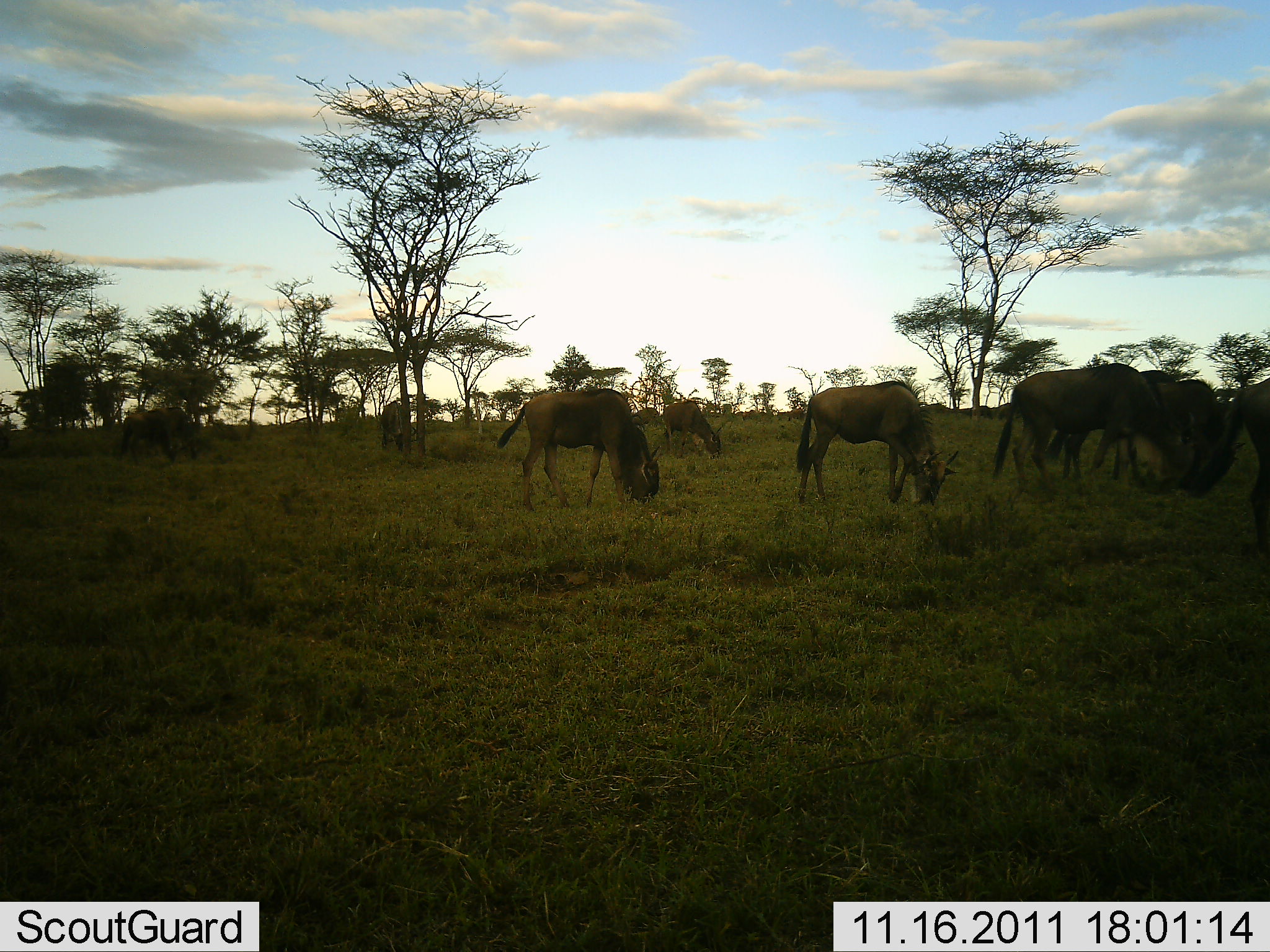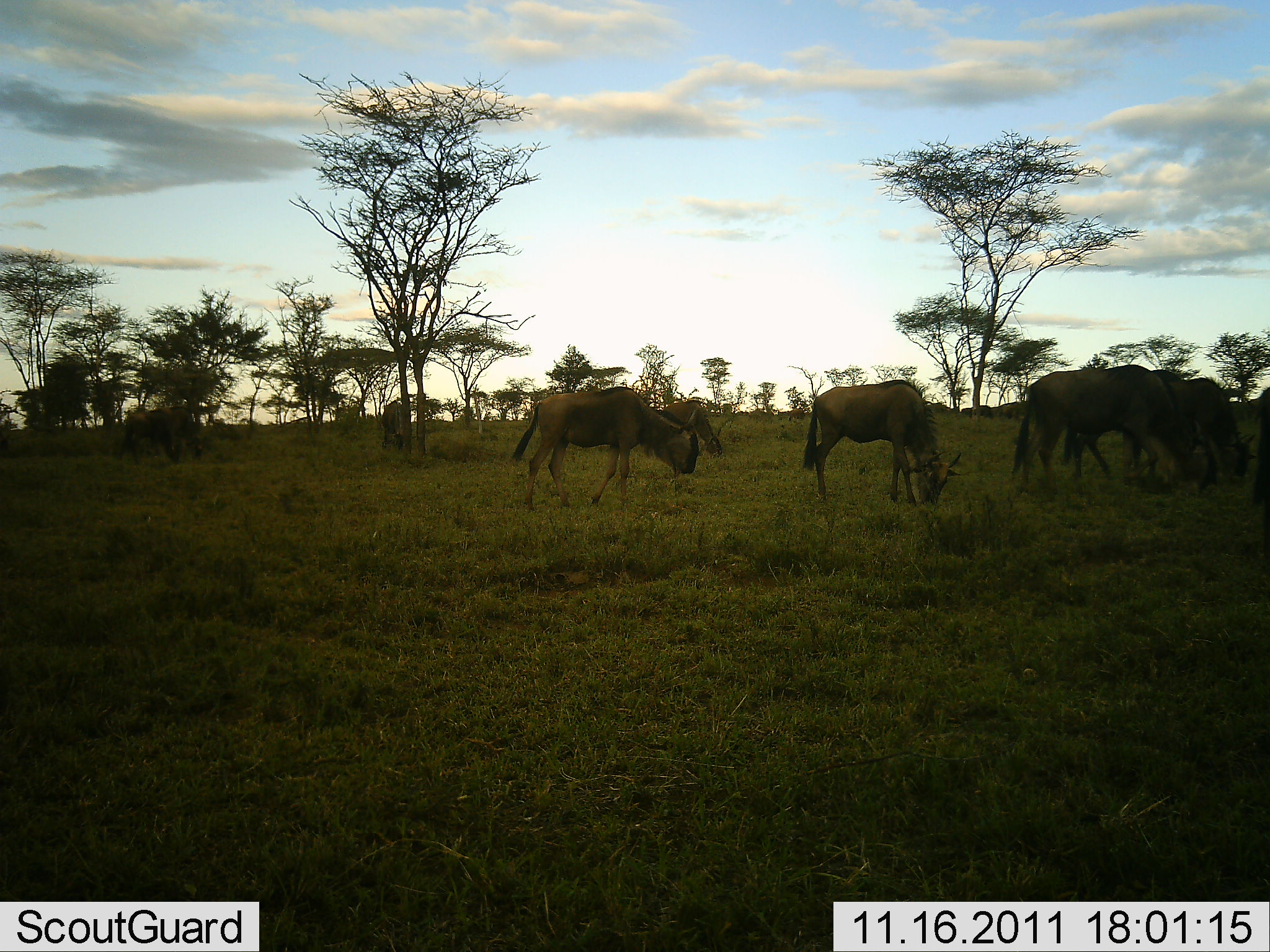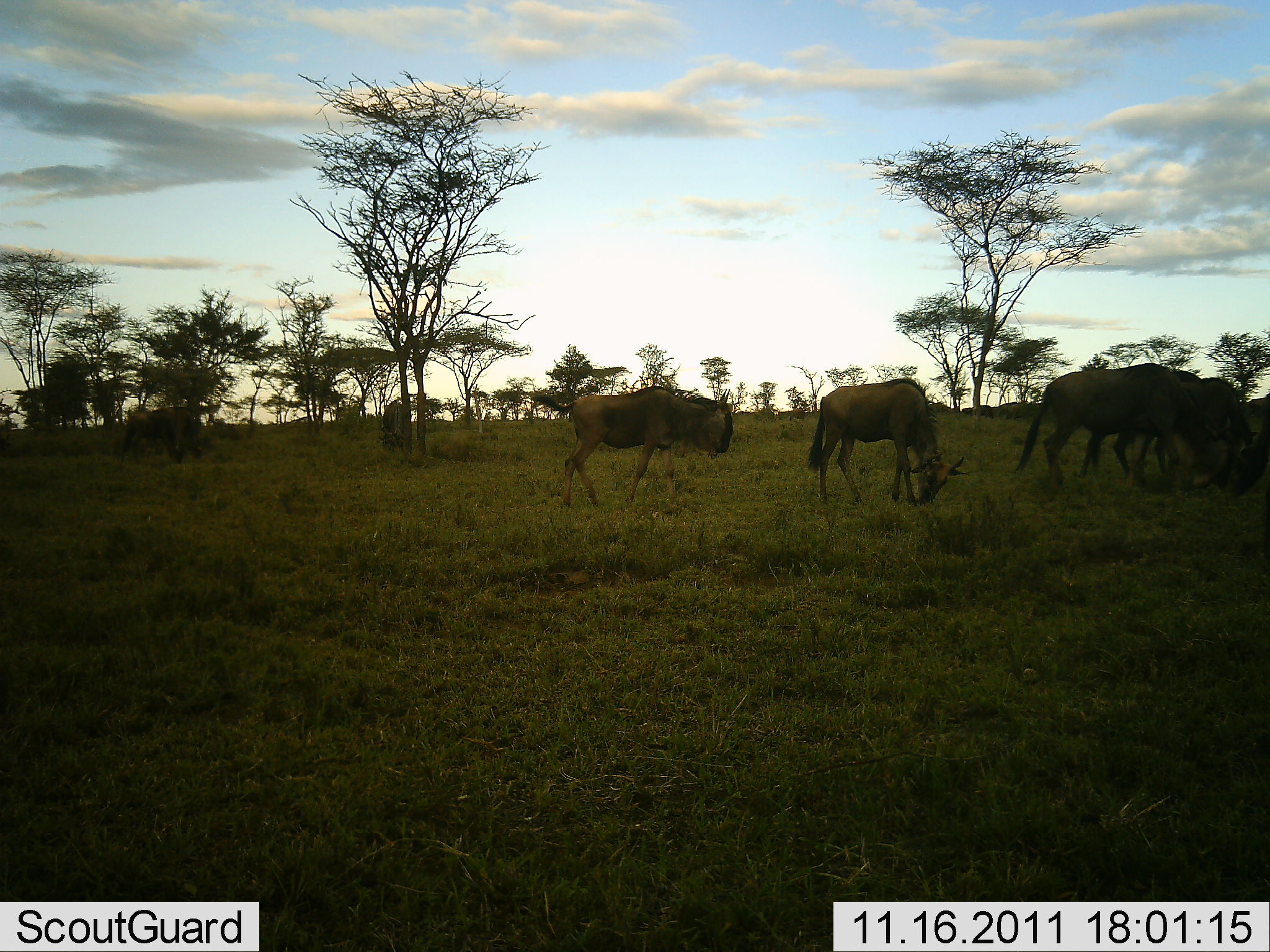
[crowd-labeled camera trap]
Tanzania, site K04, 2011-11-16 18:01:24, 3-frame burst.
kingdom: Animalia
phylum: Chordata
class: Mammalia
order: Artiodactyla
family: Bovidae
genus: Connochaetes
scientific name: Connochaetes taurinus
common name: blue wildebeest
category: wildebeest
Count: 6.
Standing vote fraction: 7%.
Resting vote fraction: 0%.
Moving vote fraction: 57%.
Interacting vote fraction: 0%.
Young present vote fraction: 0%.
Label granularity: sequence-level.